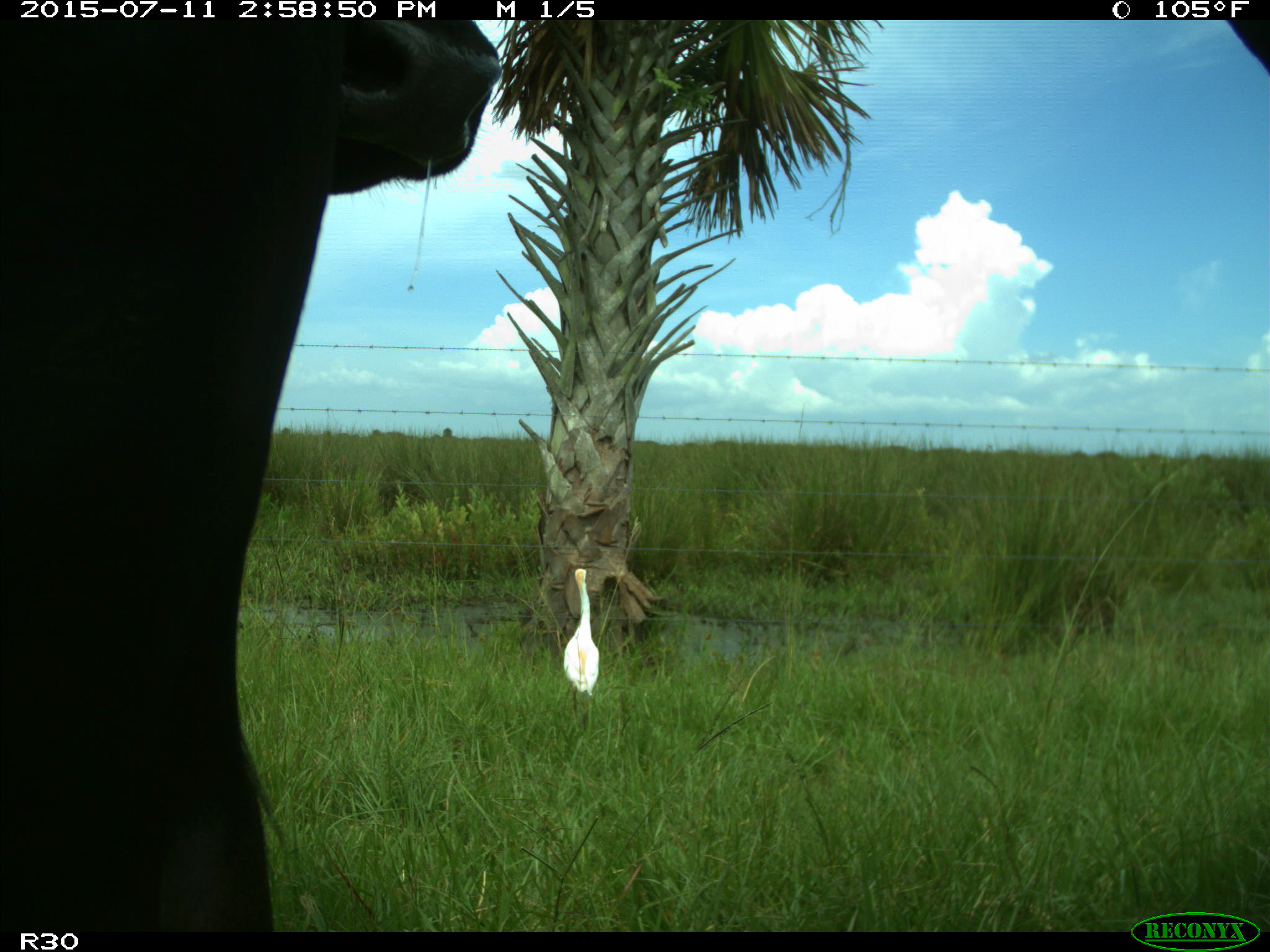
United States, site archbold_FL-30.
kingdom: Animalia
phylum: Chordata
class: Mammalia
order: Artiodactyla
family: Bovidae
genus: Bos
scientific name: Bos taurus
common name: domestic cow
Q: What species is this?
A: Bos taurus (domestic cow).